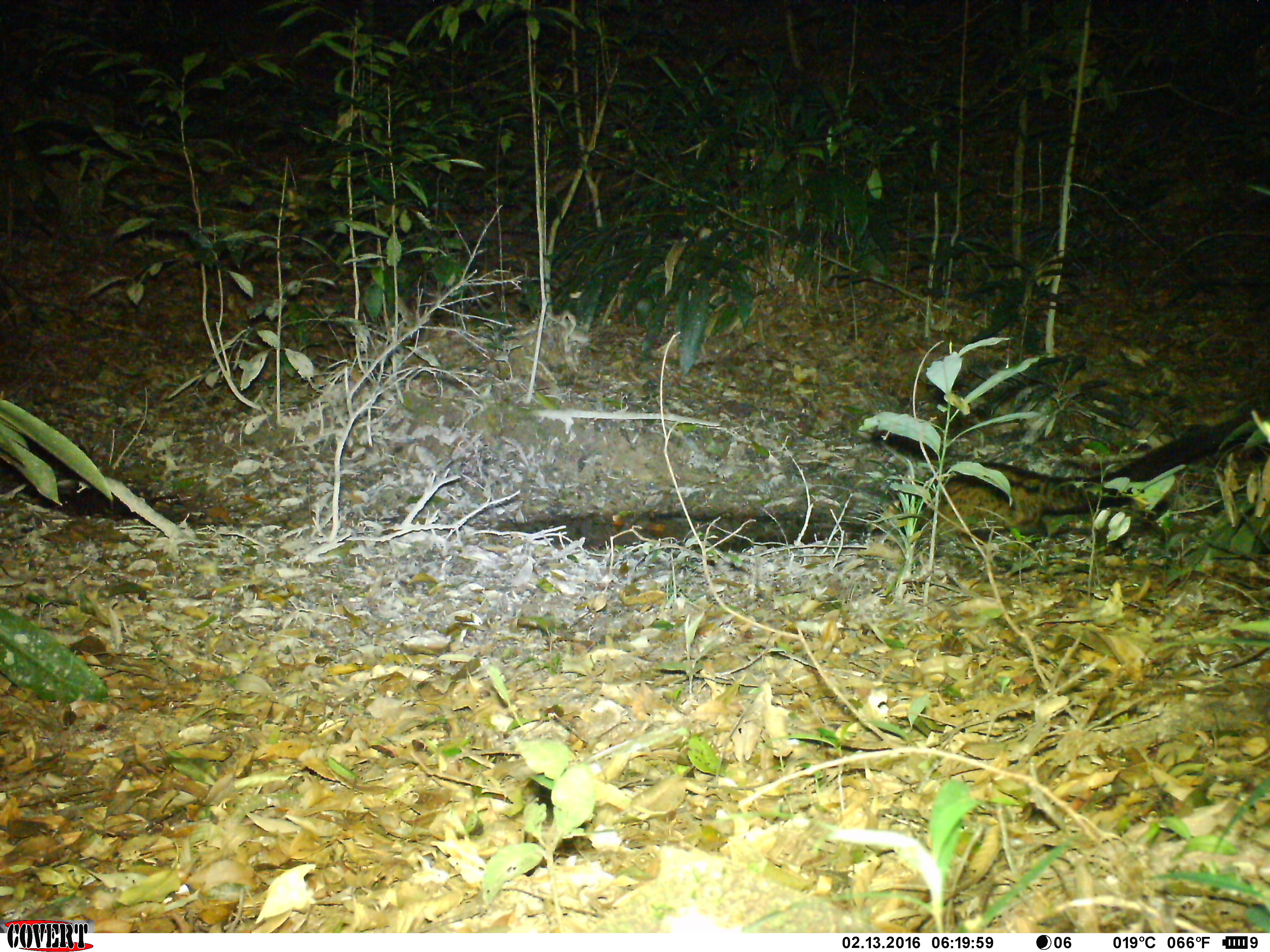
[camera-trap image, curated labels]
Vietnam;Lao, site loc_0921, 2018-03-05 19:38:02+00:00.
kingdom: Animalia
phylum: Chordata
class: Mammalia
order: Carnivora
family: Viverridae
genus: Paradoxurus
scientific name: Paradoxurus hermaphroditus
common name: common palm civet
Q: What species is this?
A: Common palm civet (Paradoxurus hermaphroditus).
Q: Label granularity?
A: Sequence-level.